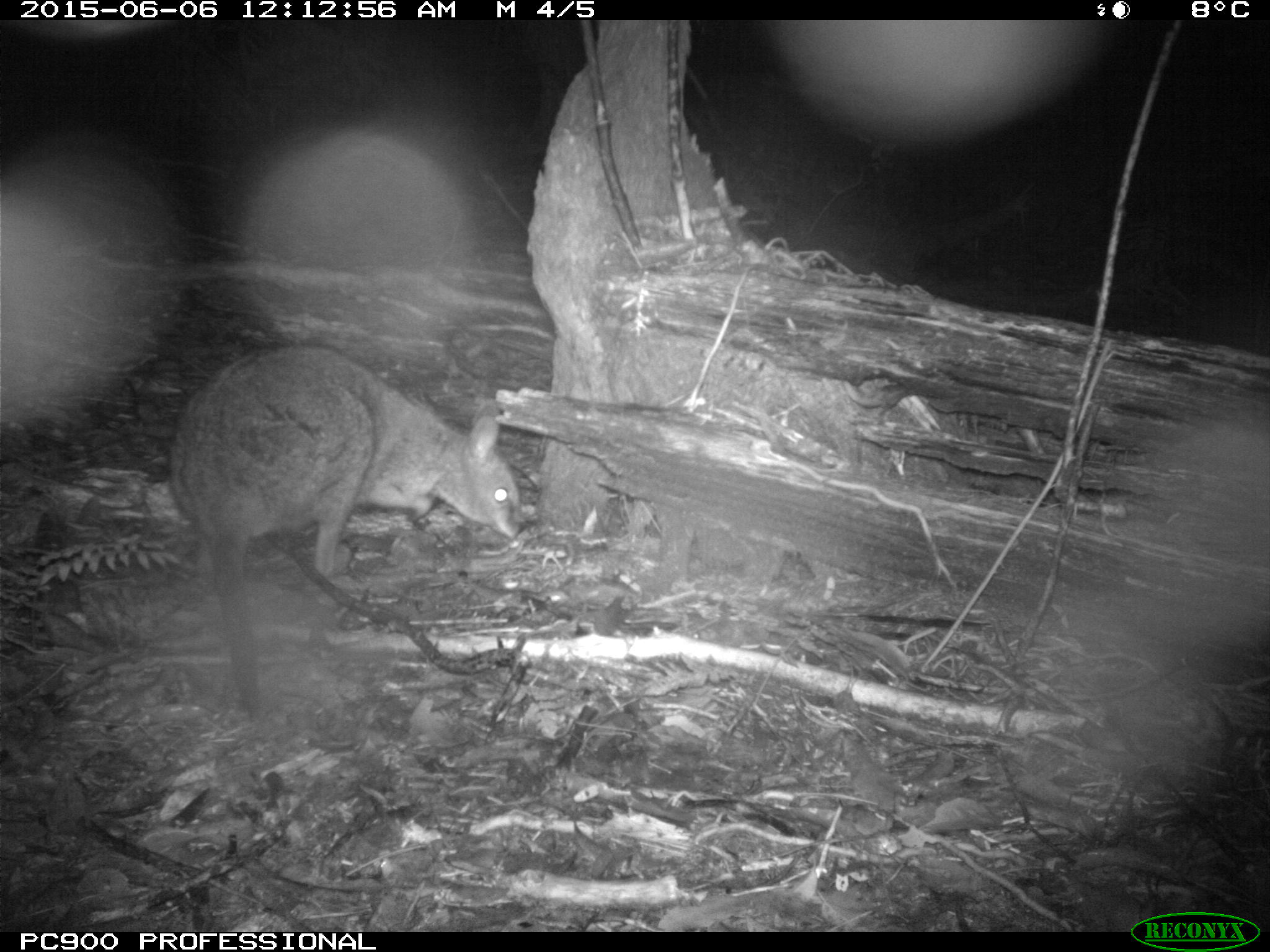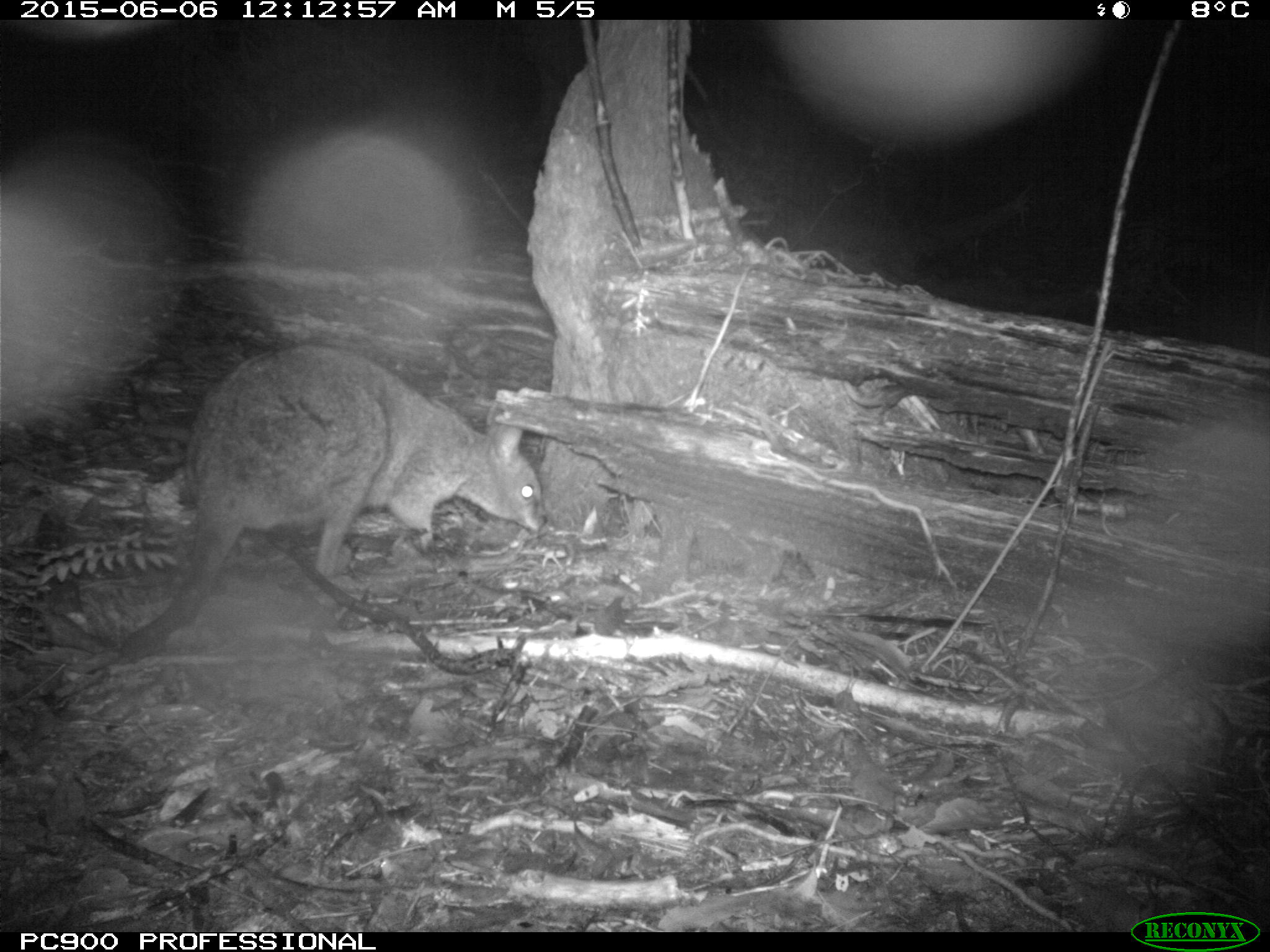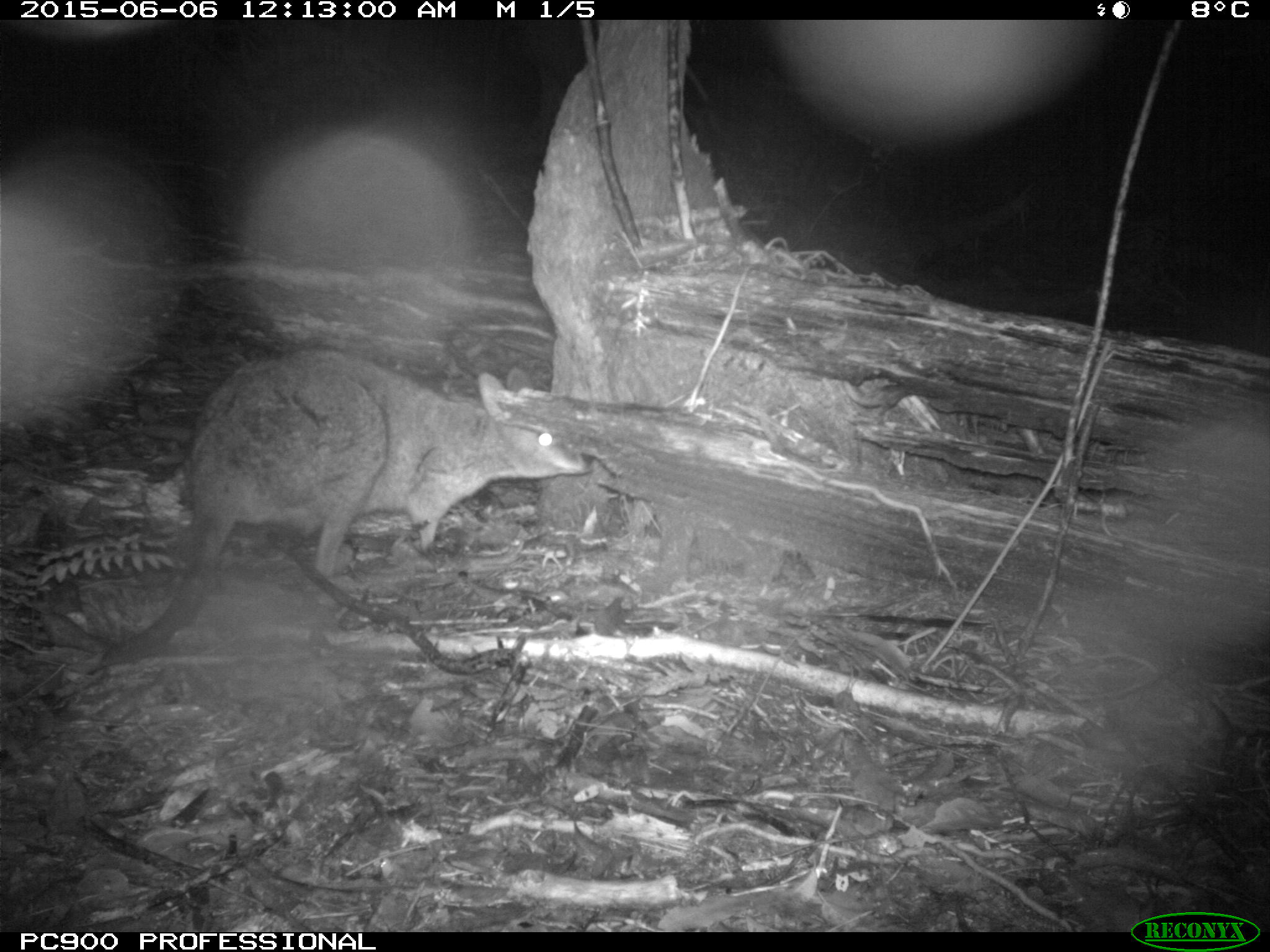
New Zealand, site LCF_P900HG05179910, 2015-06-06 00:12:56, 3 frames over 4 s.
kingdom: Animalia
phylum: Chordata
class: Mammalia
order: Diprotodontia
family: Macropodidae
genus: Notamacropus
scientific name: Notamacropus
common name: wallaby